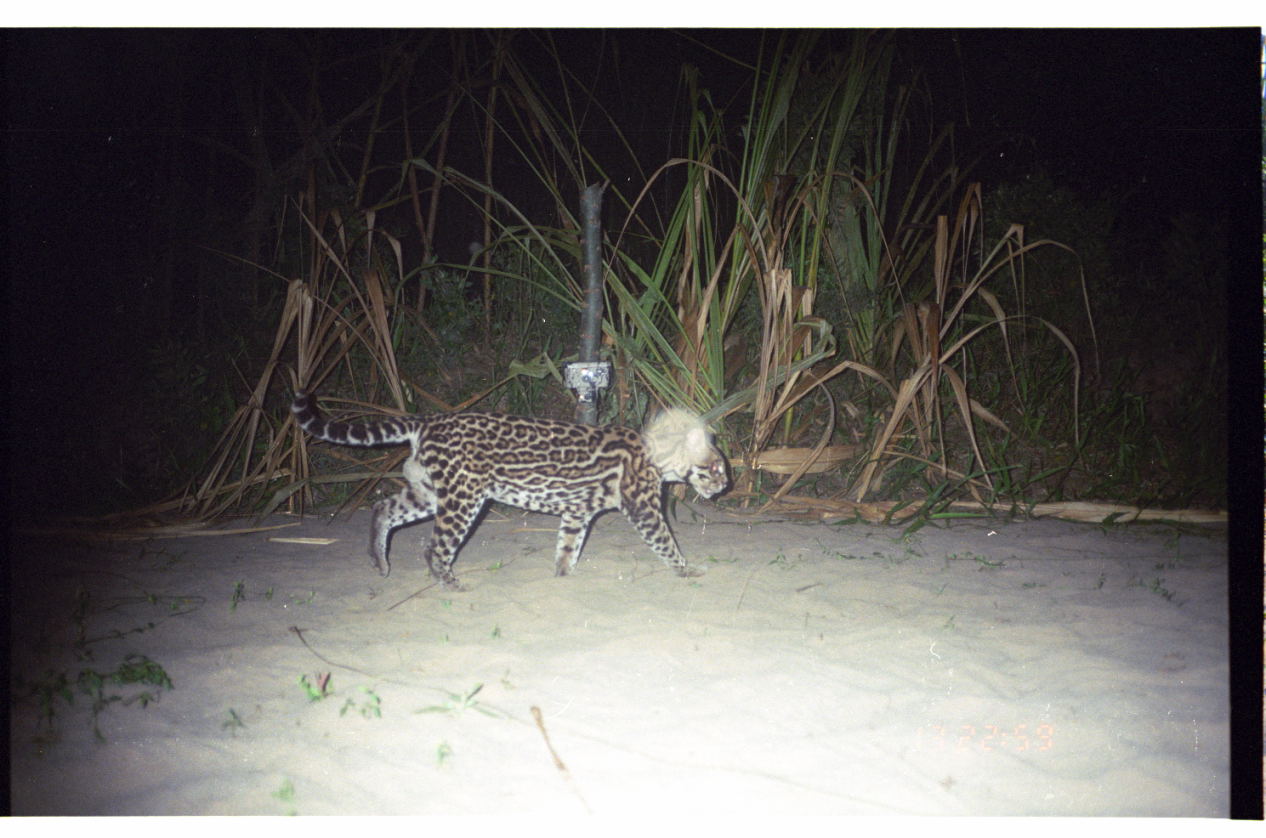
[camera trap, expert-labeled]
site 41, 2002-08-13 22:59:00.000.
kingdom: Animalia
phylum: Chordata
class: Mammalia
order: Carnivora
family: Felidae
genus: Leopardus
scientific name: Leopardus pardalis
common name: ocelot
Leopardus pardalis (ocelot).